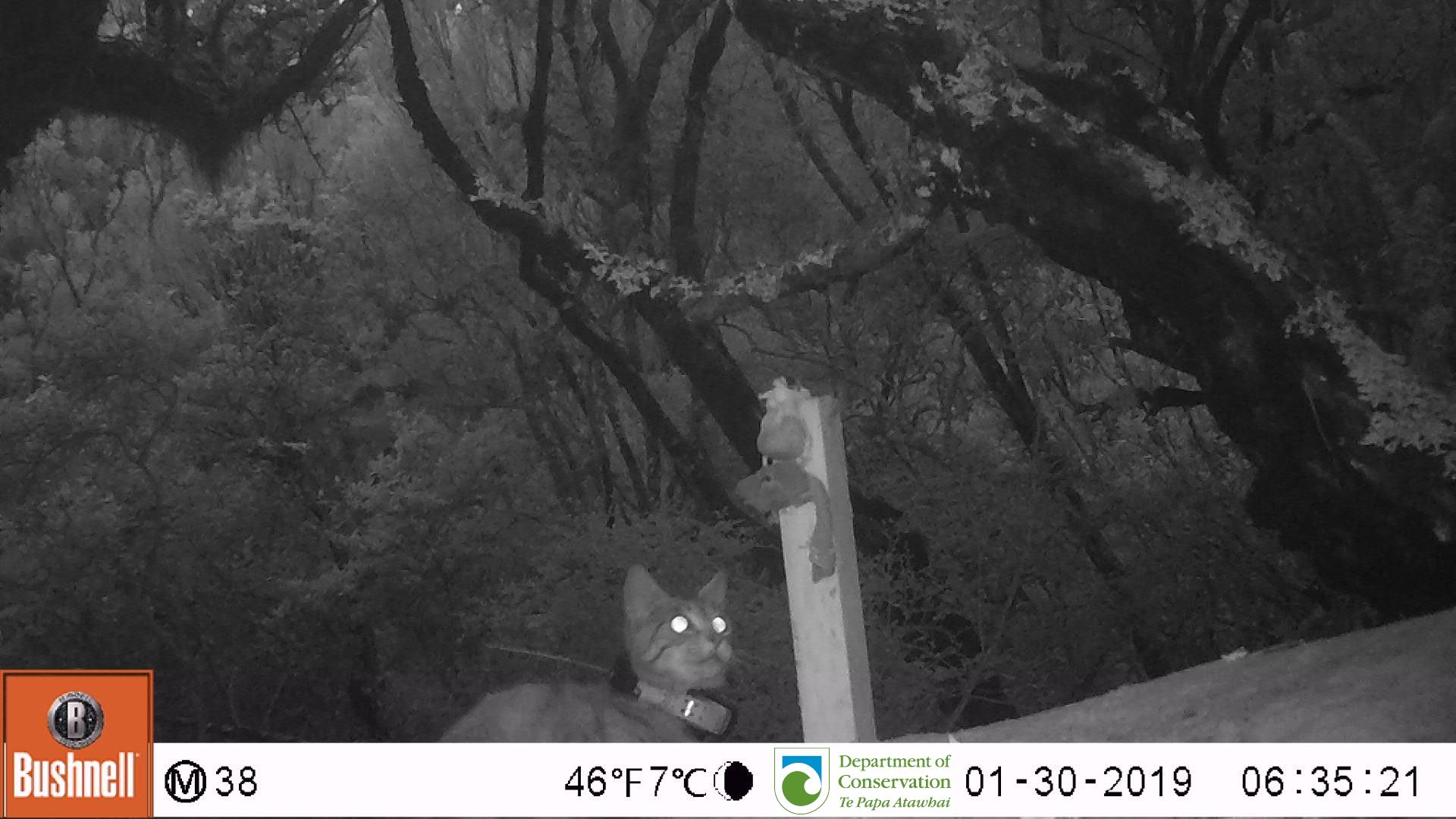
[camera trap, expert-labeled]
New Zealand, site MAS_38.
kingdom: Animalia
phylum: Chordata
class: Mammalia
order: Carnivora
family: Felidae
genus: Felis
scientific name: Felis catus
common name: domestic cat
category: cat